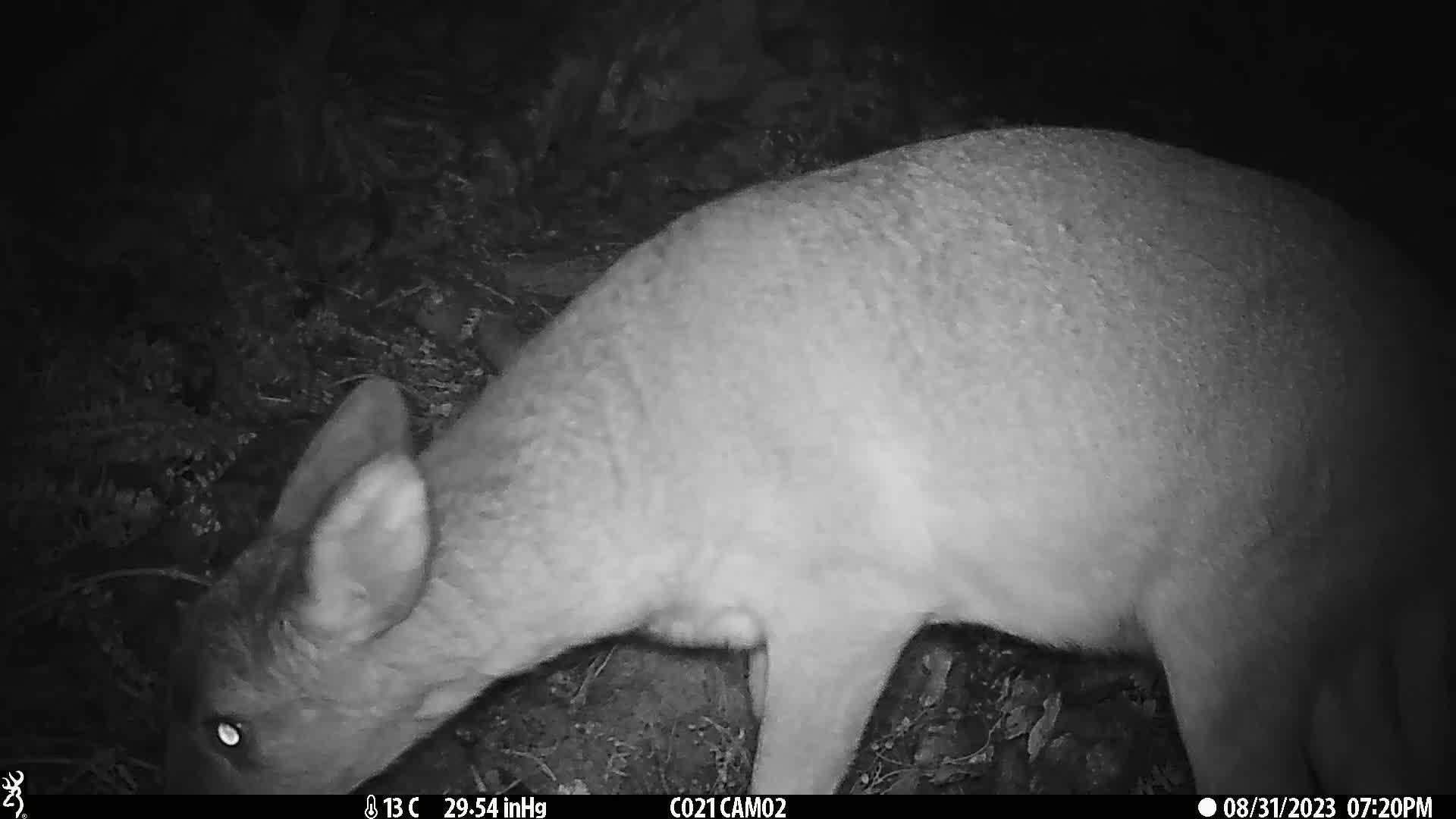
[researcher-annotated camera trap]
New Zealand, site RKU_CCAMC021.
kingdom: Animalia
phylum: Chordata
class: Mammalia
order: Artiodactyla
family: Cervidae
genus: Odocoileus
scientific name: Odocoileus virginianus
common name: white-tailed deer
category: white tailed deer